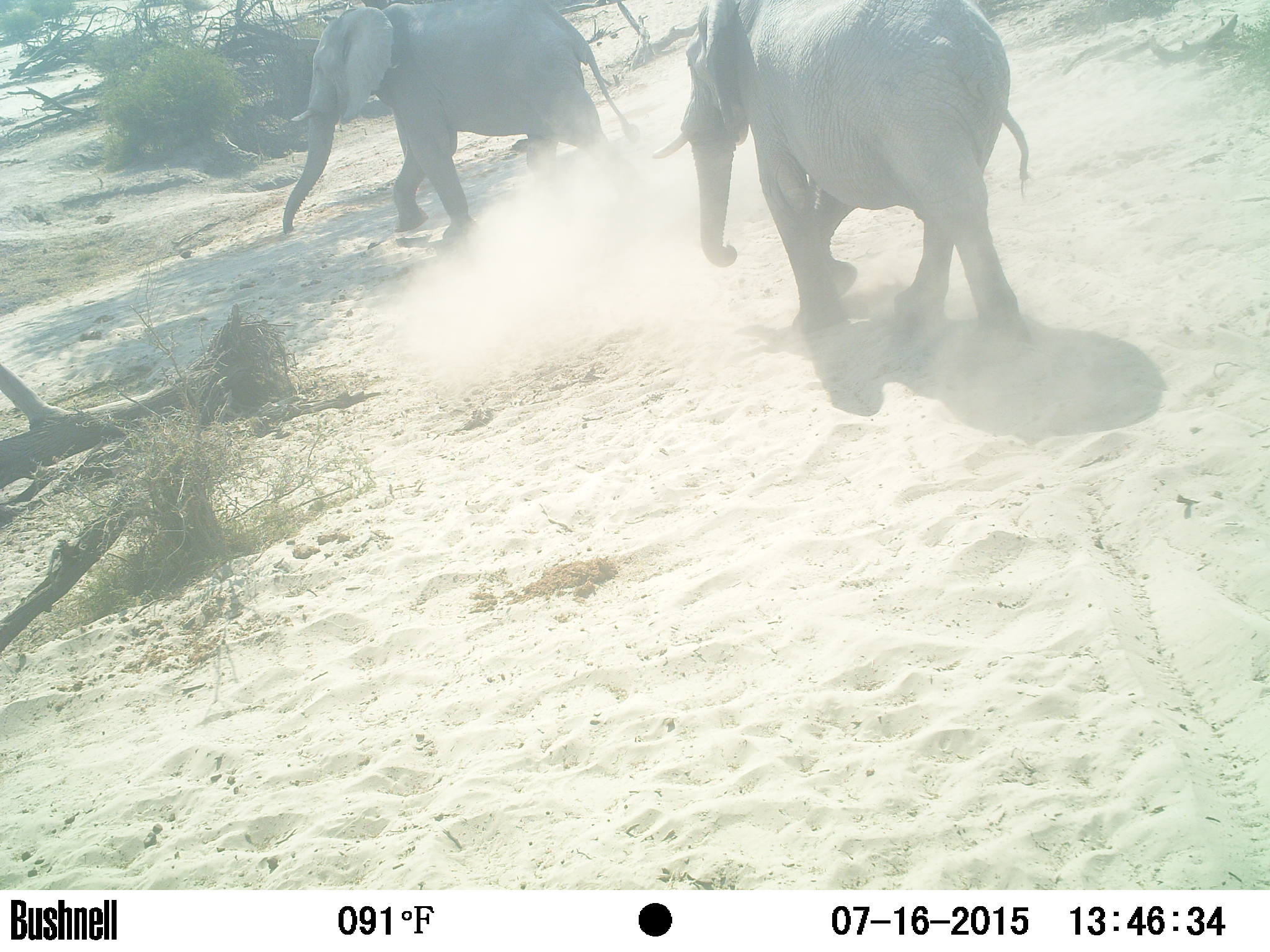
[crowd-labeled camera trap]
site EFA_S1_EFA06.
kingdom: Animalia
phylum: Chordata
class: Mammalia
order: Proboscidea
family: Elephantidae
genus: Loxodonta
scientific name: Loxodonta africana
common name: african bush elephant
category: elephant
Elephant (african bush elephant) (Loxodonta africana), count 2. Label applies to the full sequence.